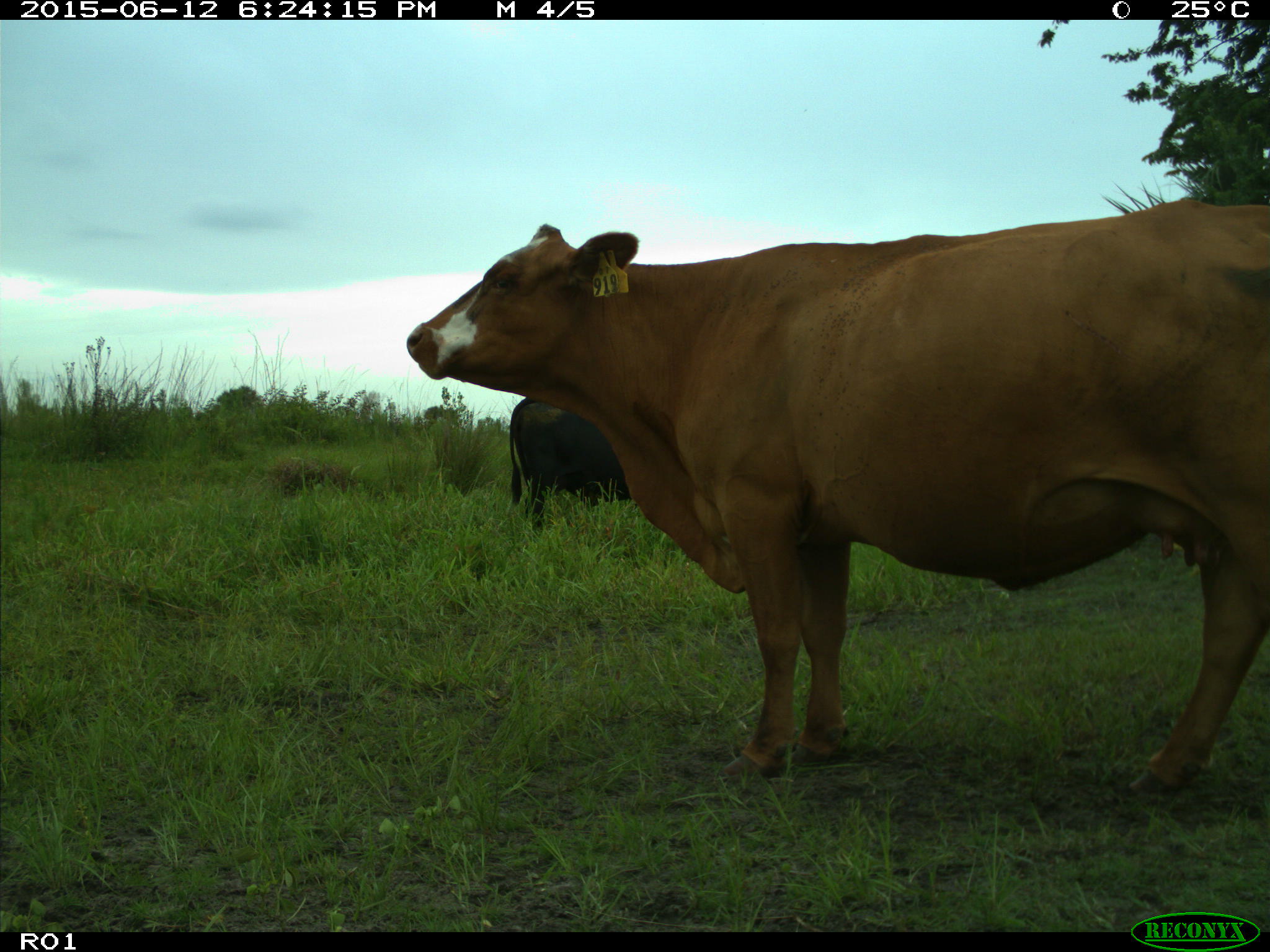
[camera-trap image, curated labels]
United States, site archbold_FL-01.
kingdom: Animalia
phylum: Chordata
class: Mammalia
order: Artiodactyla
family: Bovidae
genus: Bos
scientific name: Bos taurus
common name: domestic cow